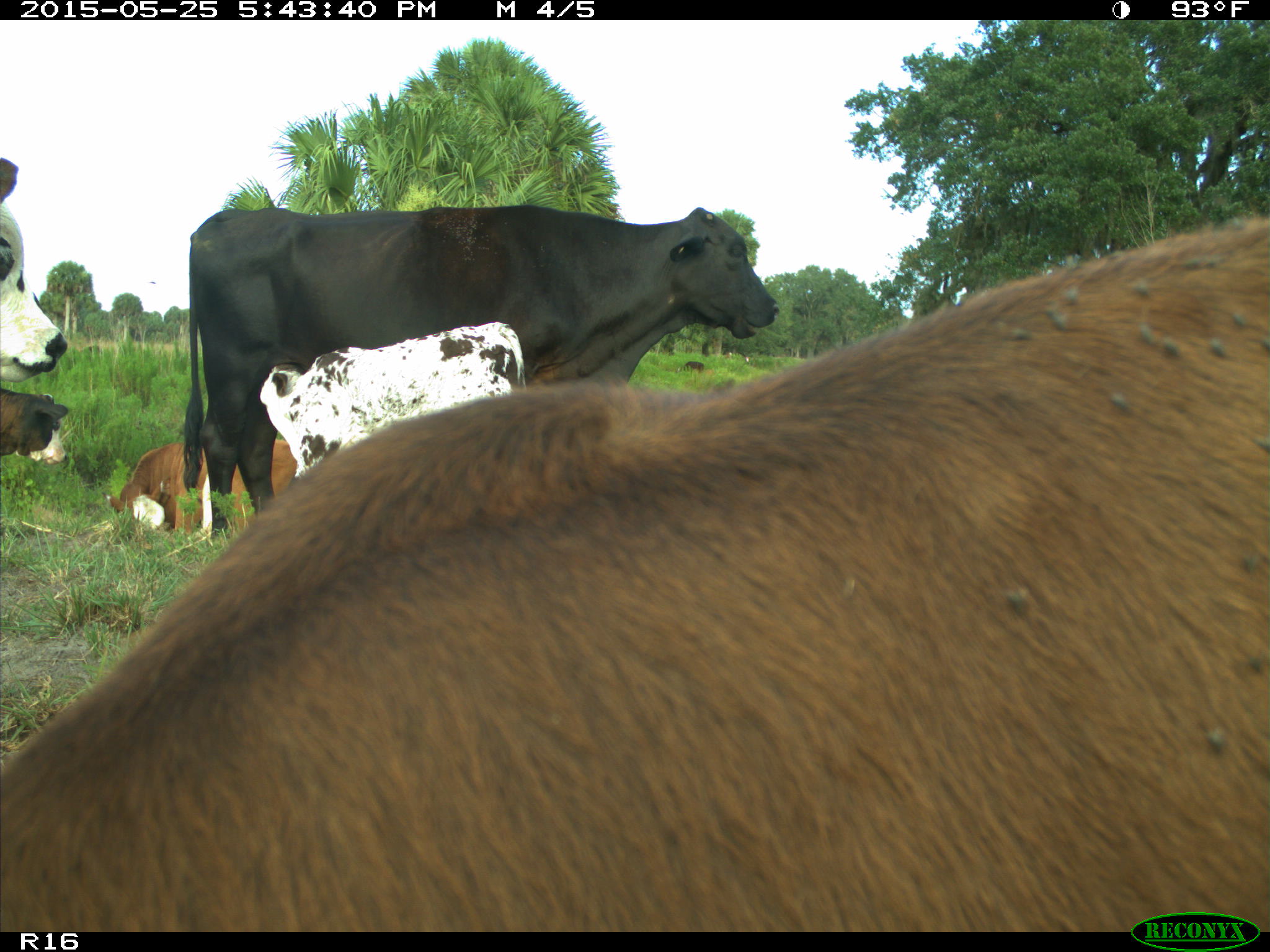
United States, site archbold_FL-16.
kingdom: Animalia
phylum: Chordata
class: Mammalia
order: Artiodactyla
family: Bovidae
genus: Bos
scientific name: Bos taurus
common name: domestic cow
Bos taurus (domestic cow).